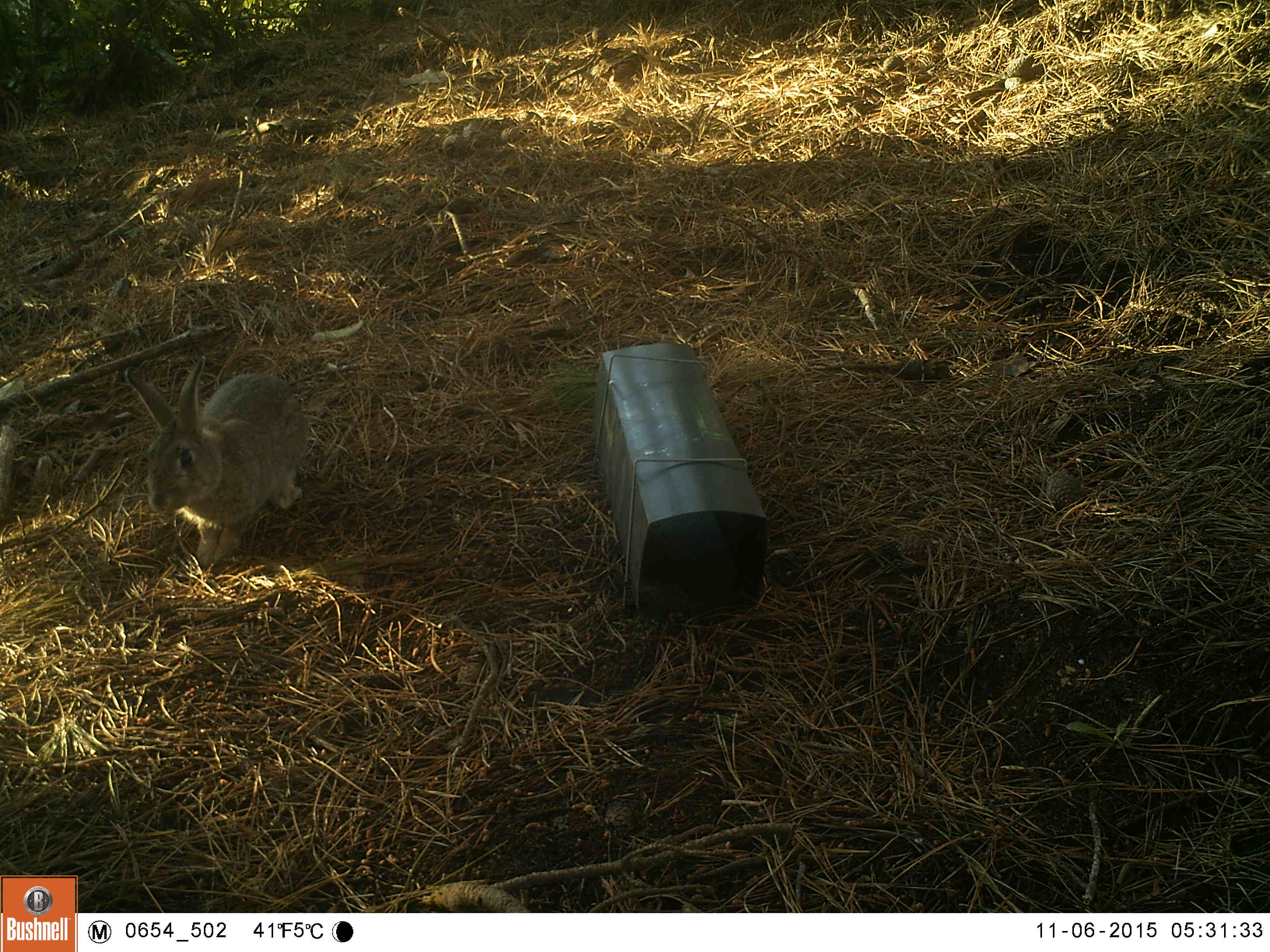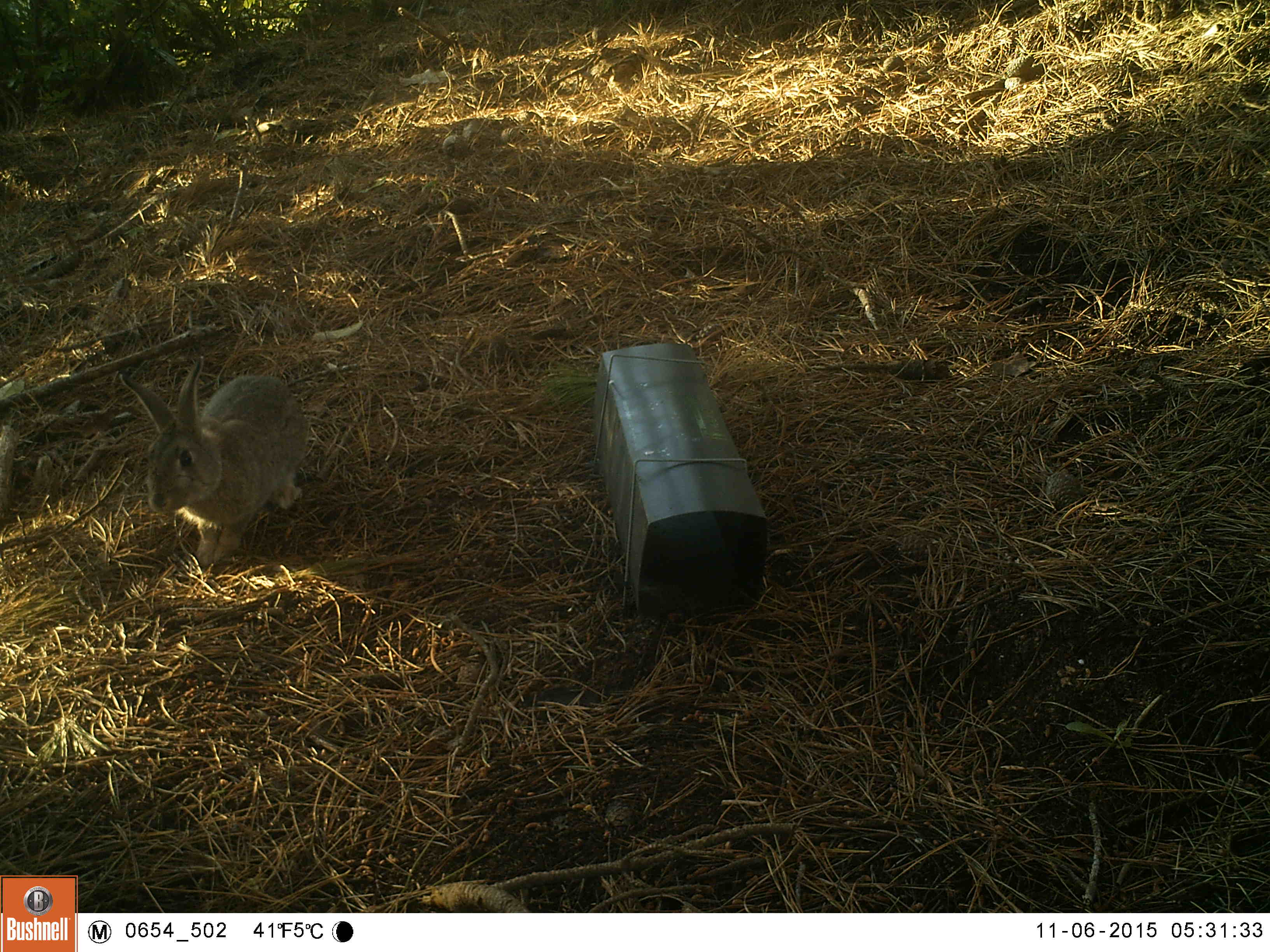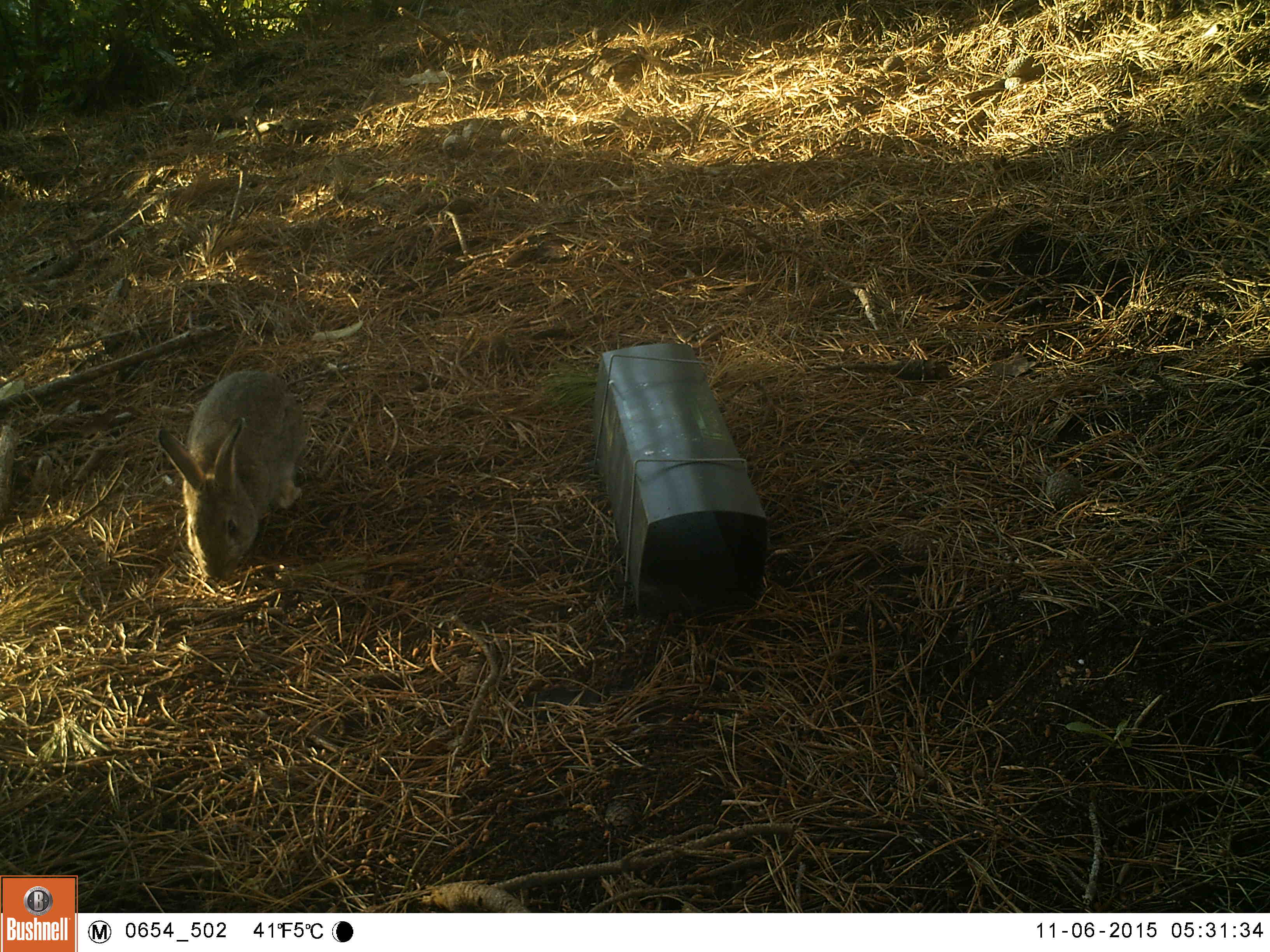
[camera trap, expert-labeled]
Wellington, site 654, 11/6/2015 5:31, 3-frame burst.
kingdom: Animalia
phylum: Chordata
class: Mammalia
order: Lagomorpha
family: Leporidae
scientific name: Leporidae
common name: rabbit